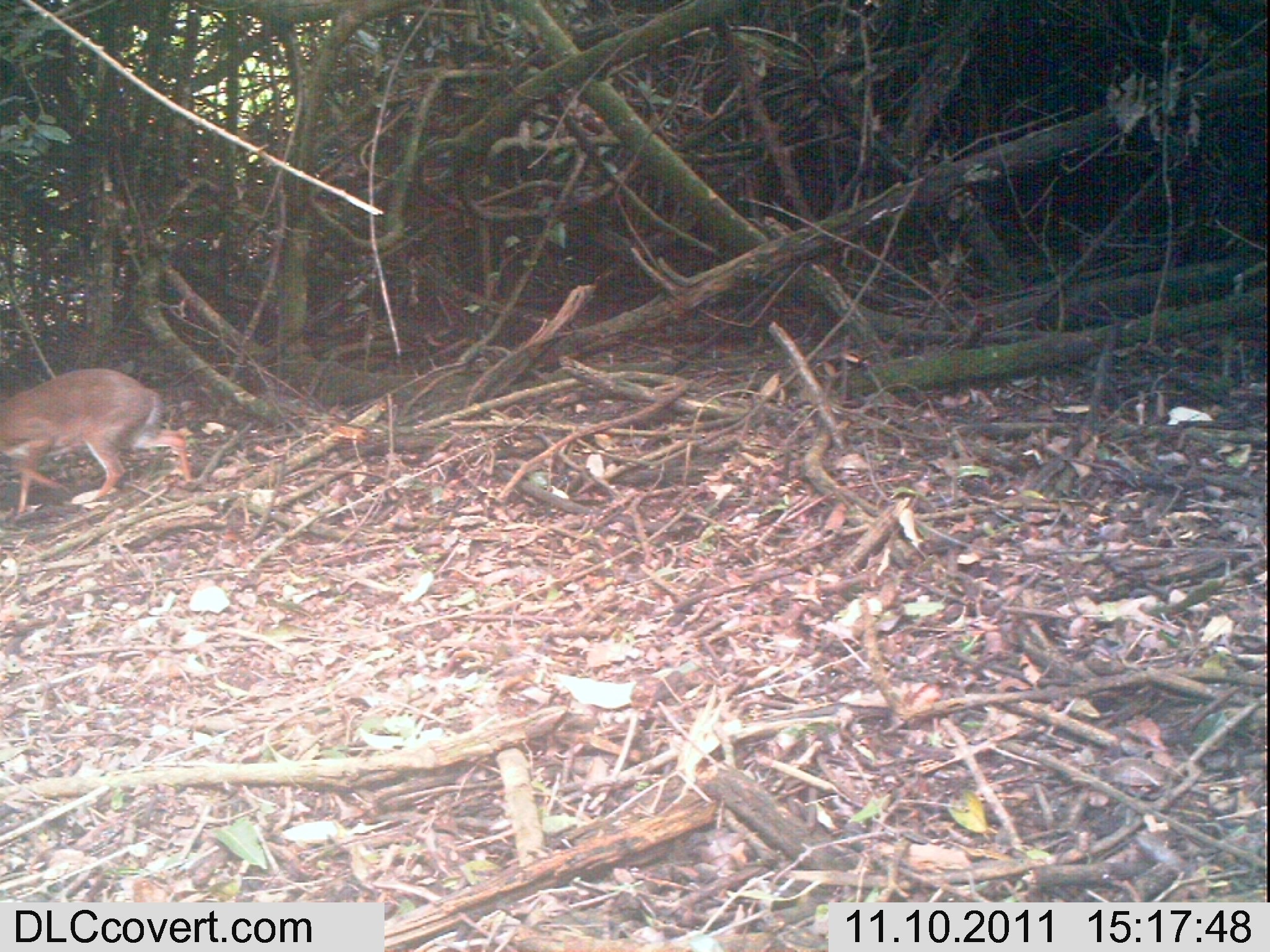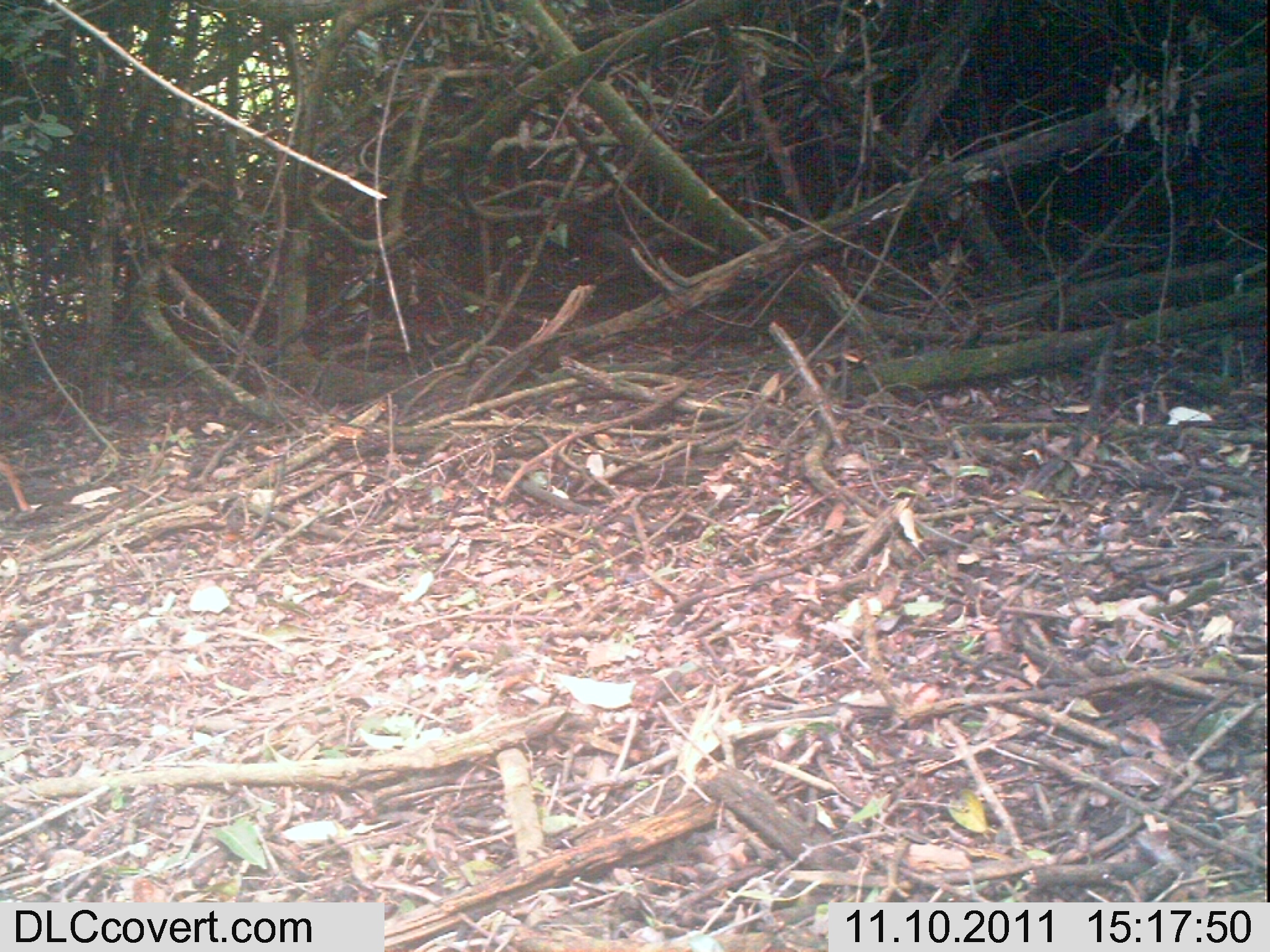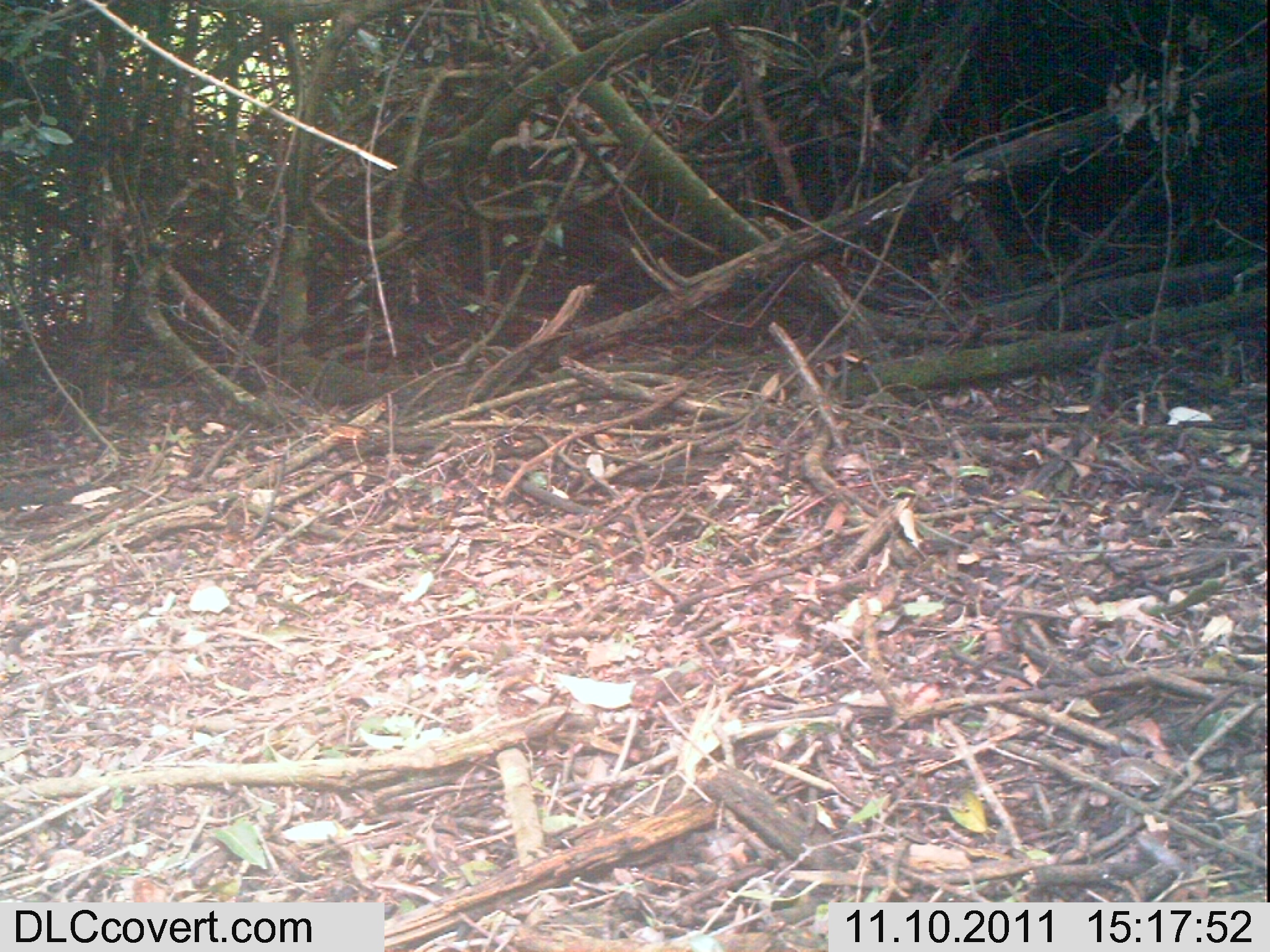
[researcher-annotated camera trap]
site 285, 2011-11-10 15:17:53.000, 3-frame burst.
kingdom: Animalia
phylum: Chordata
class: Mammalia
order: Artiodactyla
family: Bovidae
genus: Nesotragus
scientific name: Nesotragus moschatus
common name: suni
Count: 1.